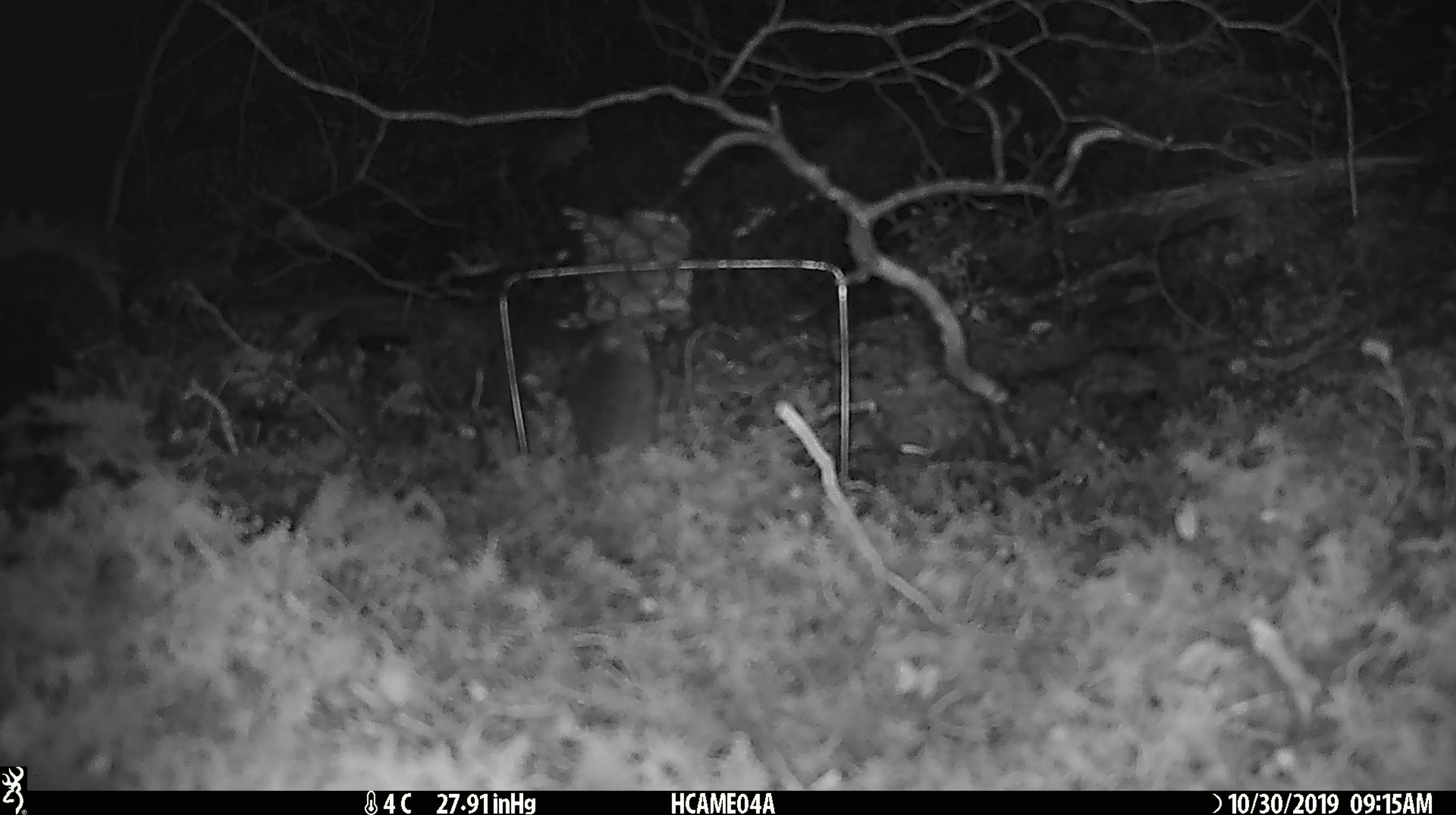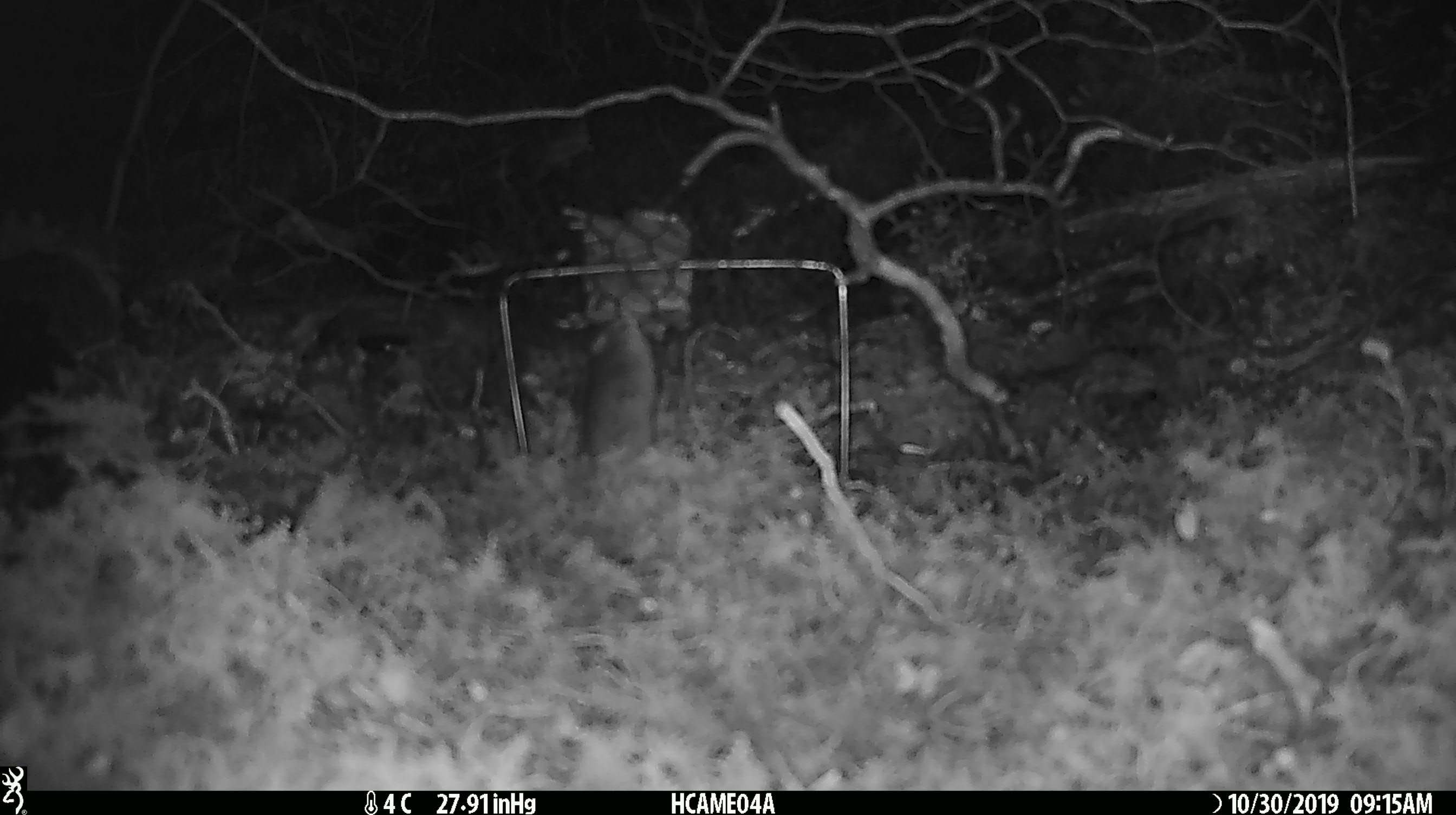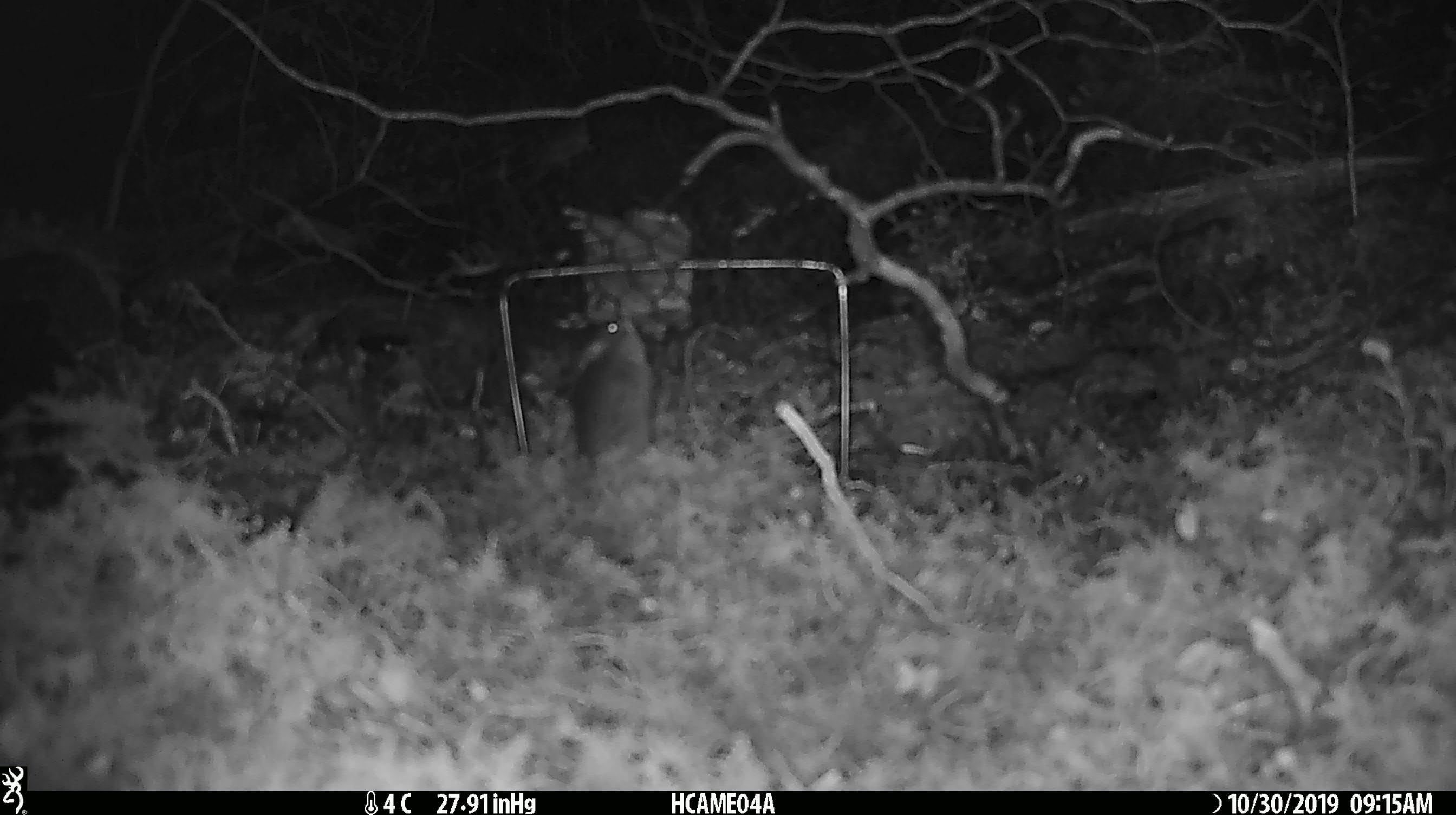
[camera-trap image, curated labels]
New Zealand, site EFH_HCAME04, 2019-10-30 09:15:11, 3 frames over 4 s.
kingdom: Animalia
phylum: Chordata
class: Mammalia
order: Rodentia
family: Muridae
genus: Mus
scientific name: Mus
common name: mouse